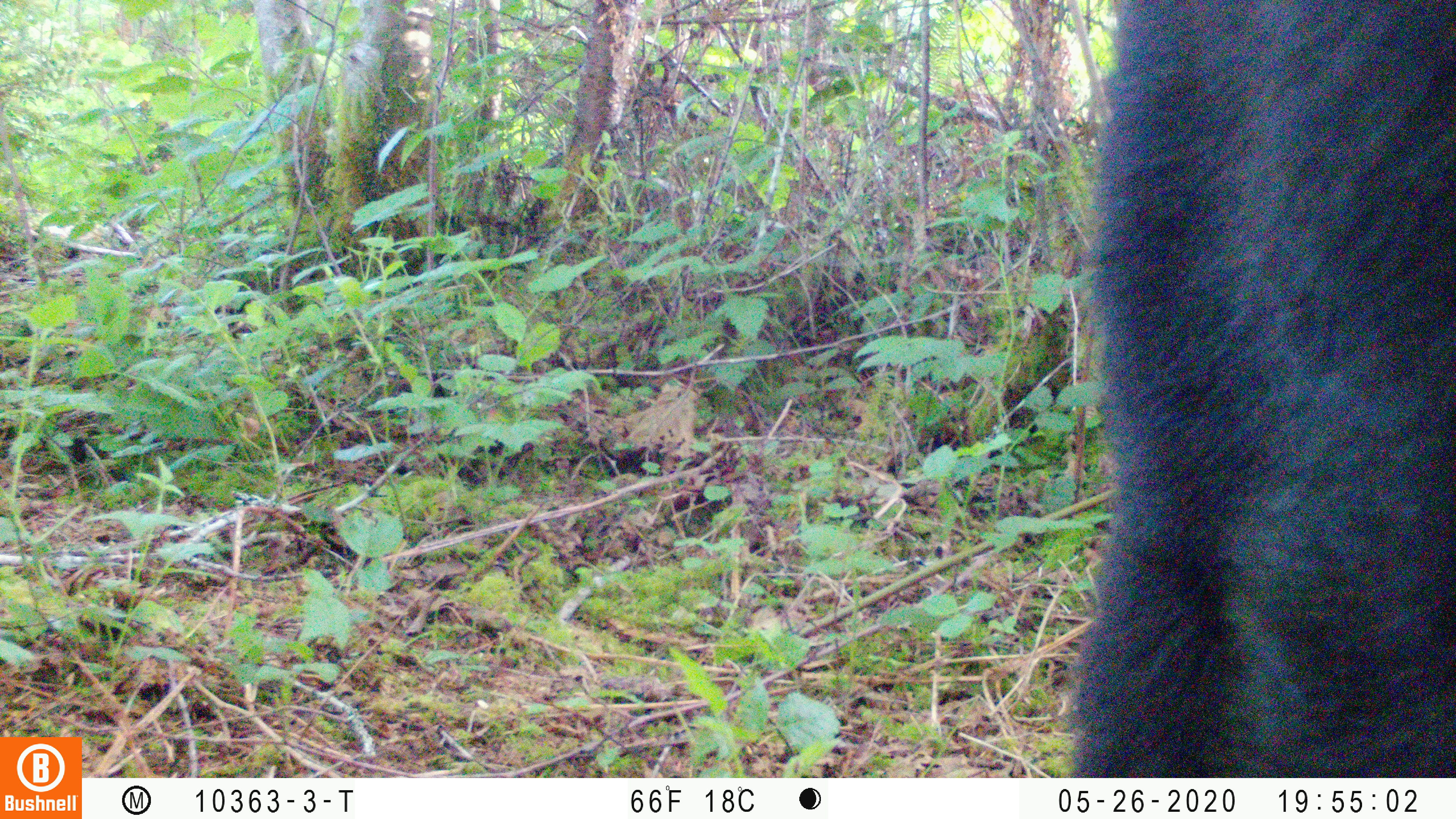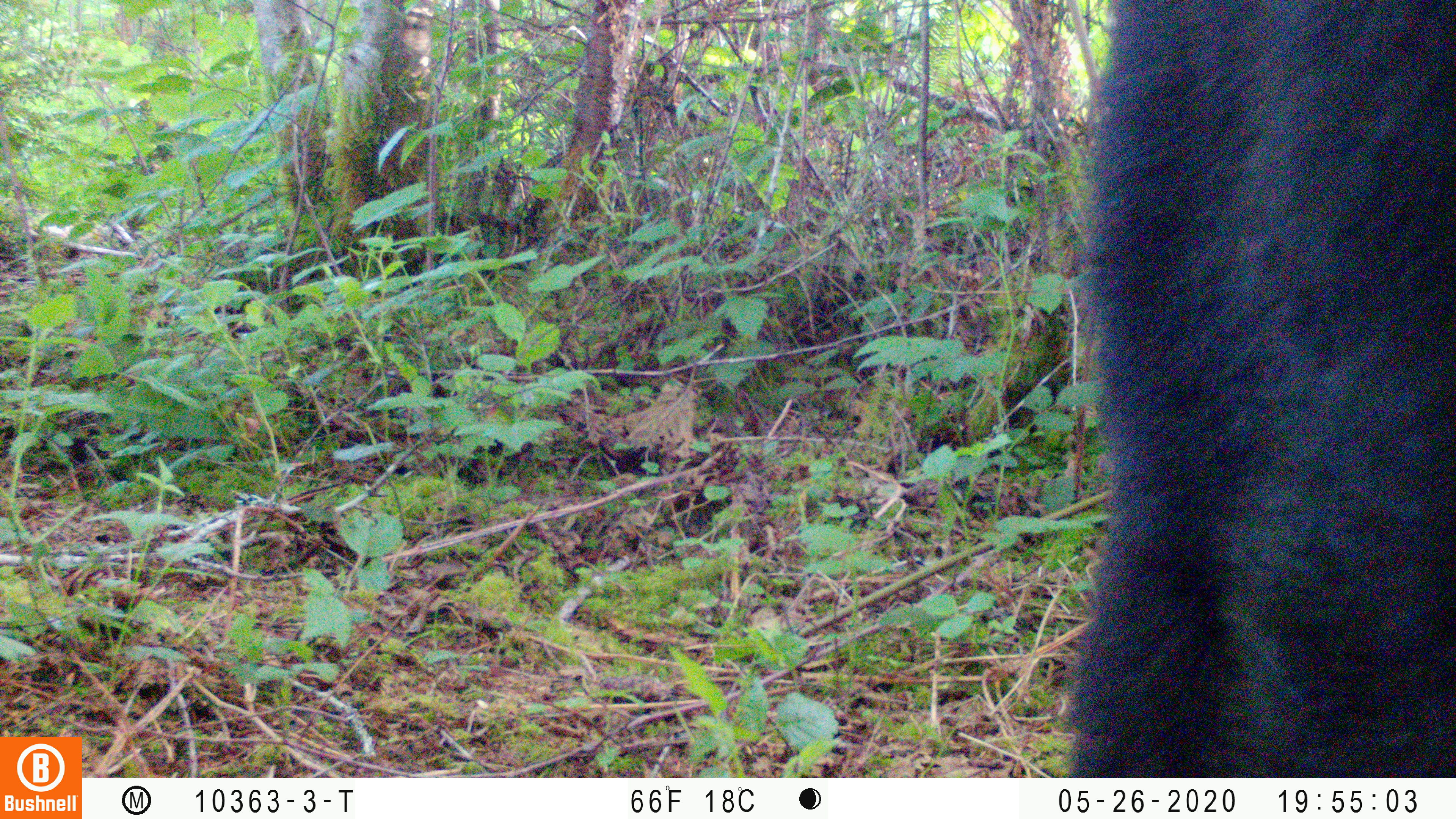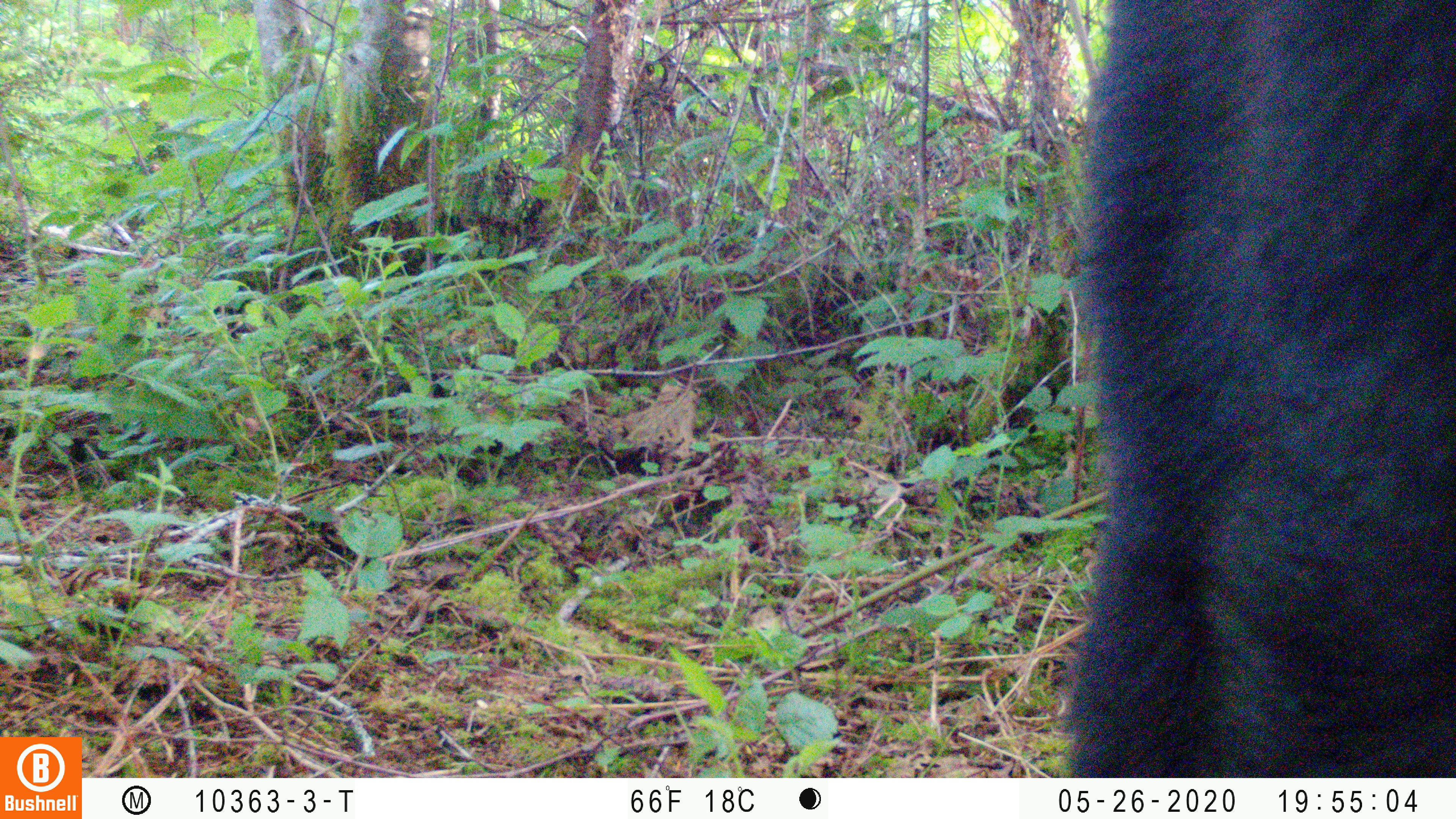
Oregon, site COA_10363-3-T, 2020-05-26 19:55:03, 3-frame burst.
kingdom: Animalia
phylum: Chordata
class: Mammalia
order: Carnivora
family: Ursidae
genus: Ursus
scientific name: Ursus americanus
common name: american black bear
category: black bear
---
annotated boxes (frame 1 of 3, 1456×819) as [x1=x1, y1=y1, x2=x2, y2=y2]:
black bear: [x1=1057, y1=6, x2=1451, y2=773]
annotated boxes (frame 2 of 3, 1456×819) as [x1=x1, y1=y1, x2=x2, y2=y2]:
black bear: [x1=1062, y1=1, x2=1450, y2=772]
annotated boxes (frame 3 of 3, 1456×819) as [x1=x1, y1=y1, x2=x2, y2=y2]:
black bear: [x1=1057, y1=2, x2=1454, y2=774]